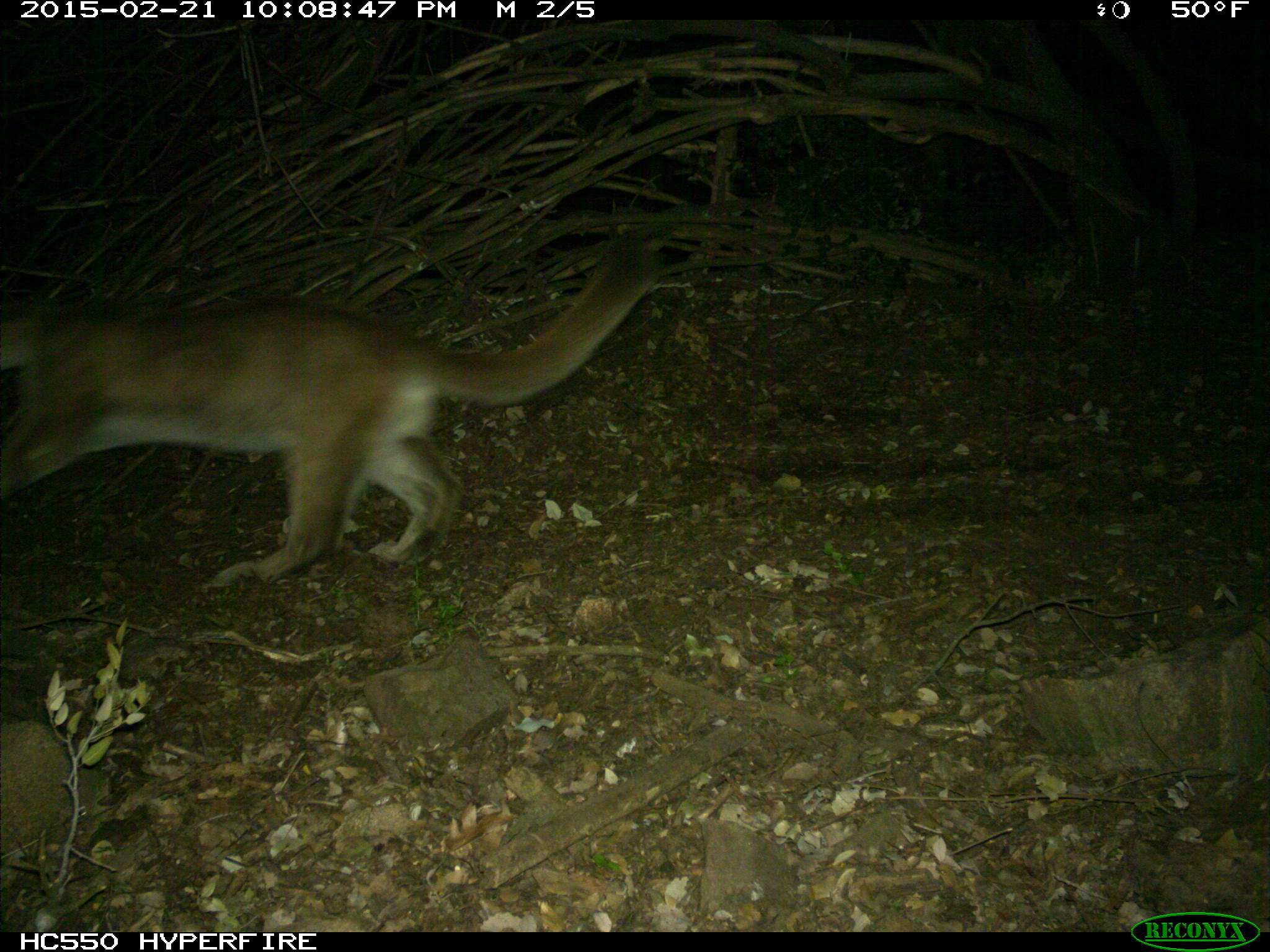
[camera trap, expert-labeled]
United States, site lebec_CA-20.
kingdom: Animalia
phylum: Chordata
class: Mammalia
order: Carnivora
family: Felidae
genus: Puma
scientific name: Puma concolor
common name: mountain lion